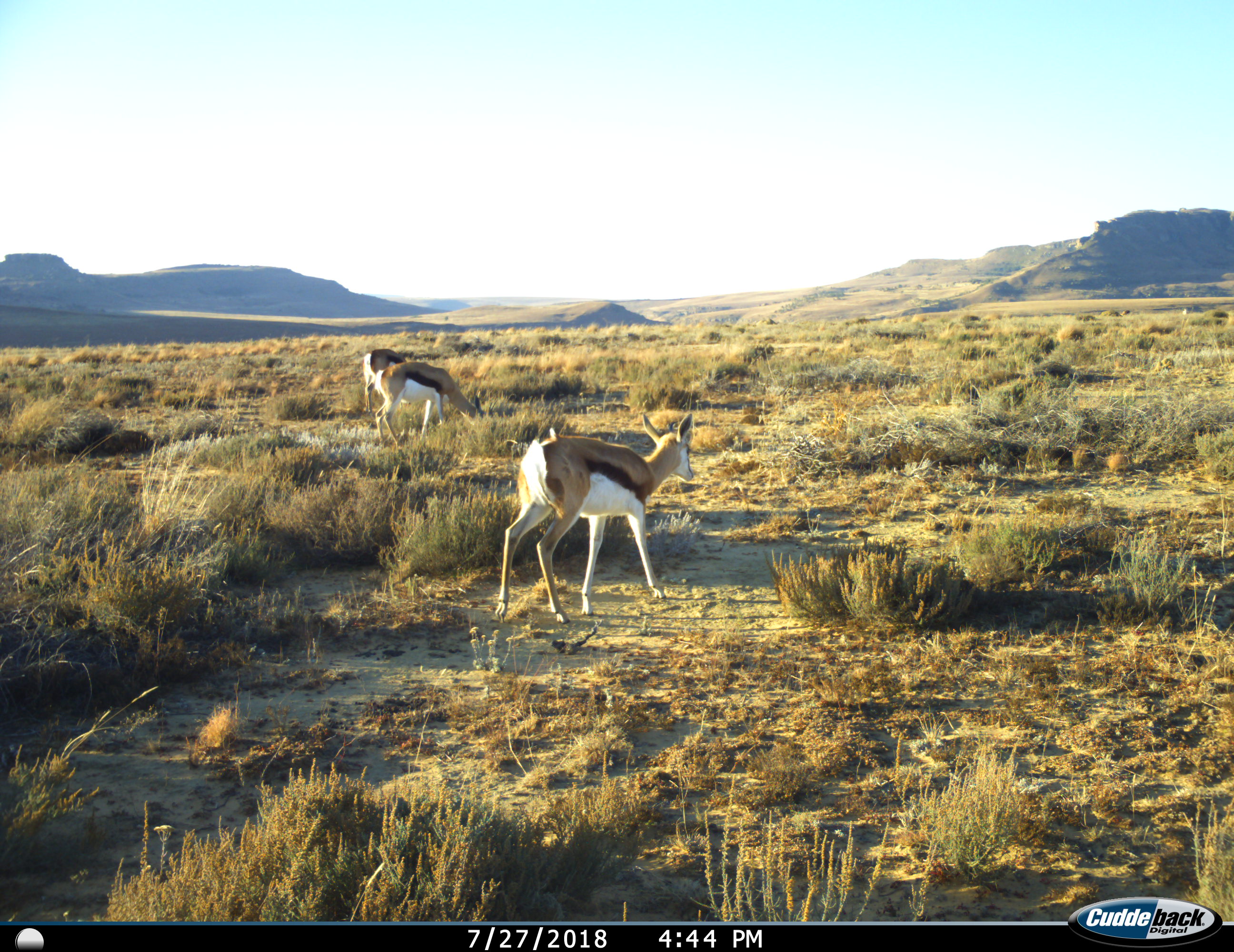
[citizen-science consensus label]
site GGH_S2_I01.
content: unidentified animal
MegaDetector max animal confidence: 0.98